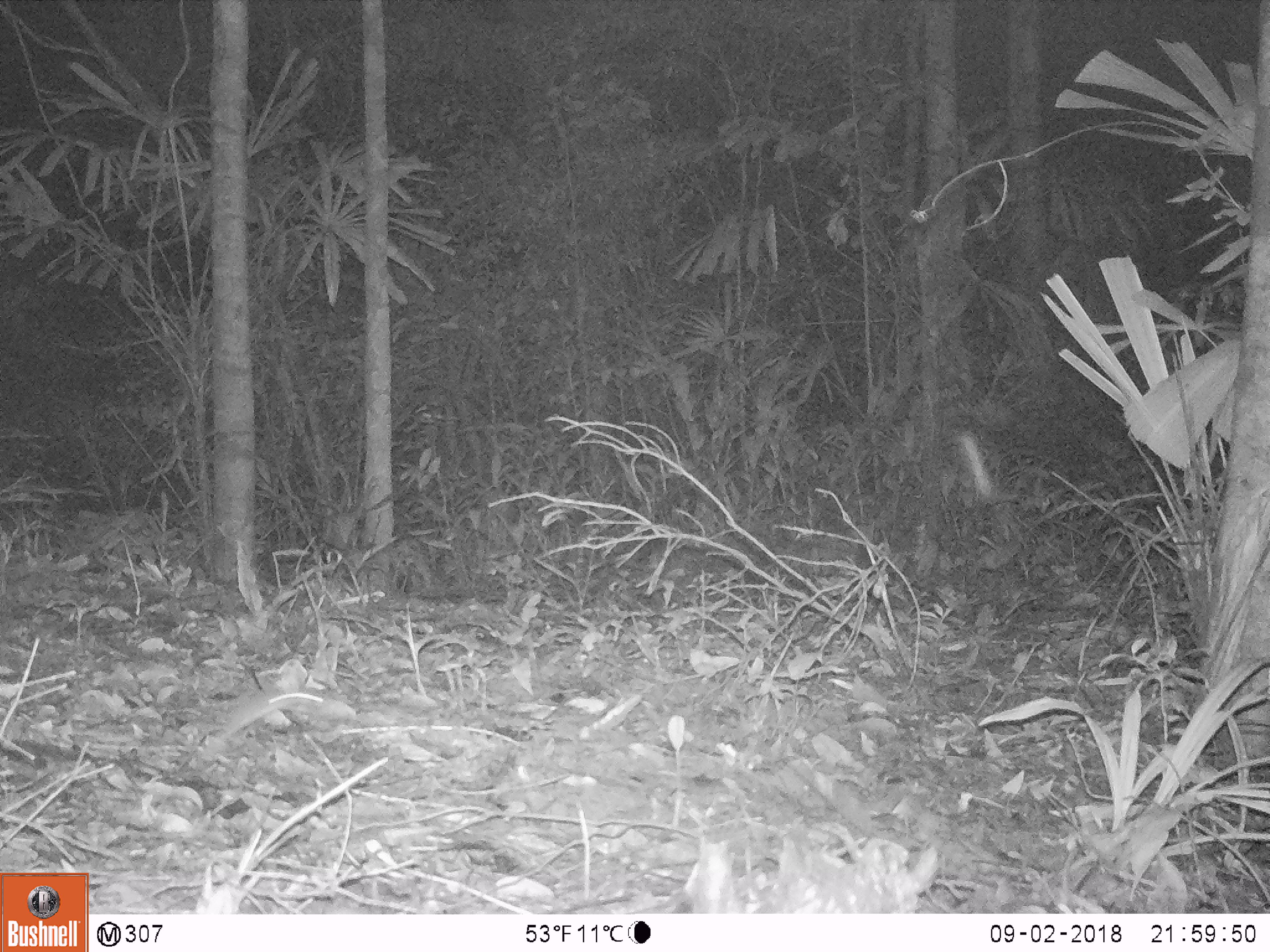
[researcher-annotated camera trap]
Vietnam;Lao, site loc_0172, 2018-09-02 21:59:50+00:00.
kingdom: Animalia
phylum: Chordata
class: Mammalia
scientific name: Mammalia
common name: mammal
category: unidentified small mammal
Unidentified small mammal (mammal) (Mammalia). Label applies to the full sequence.